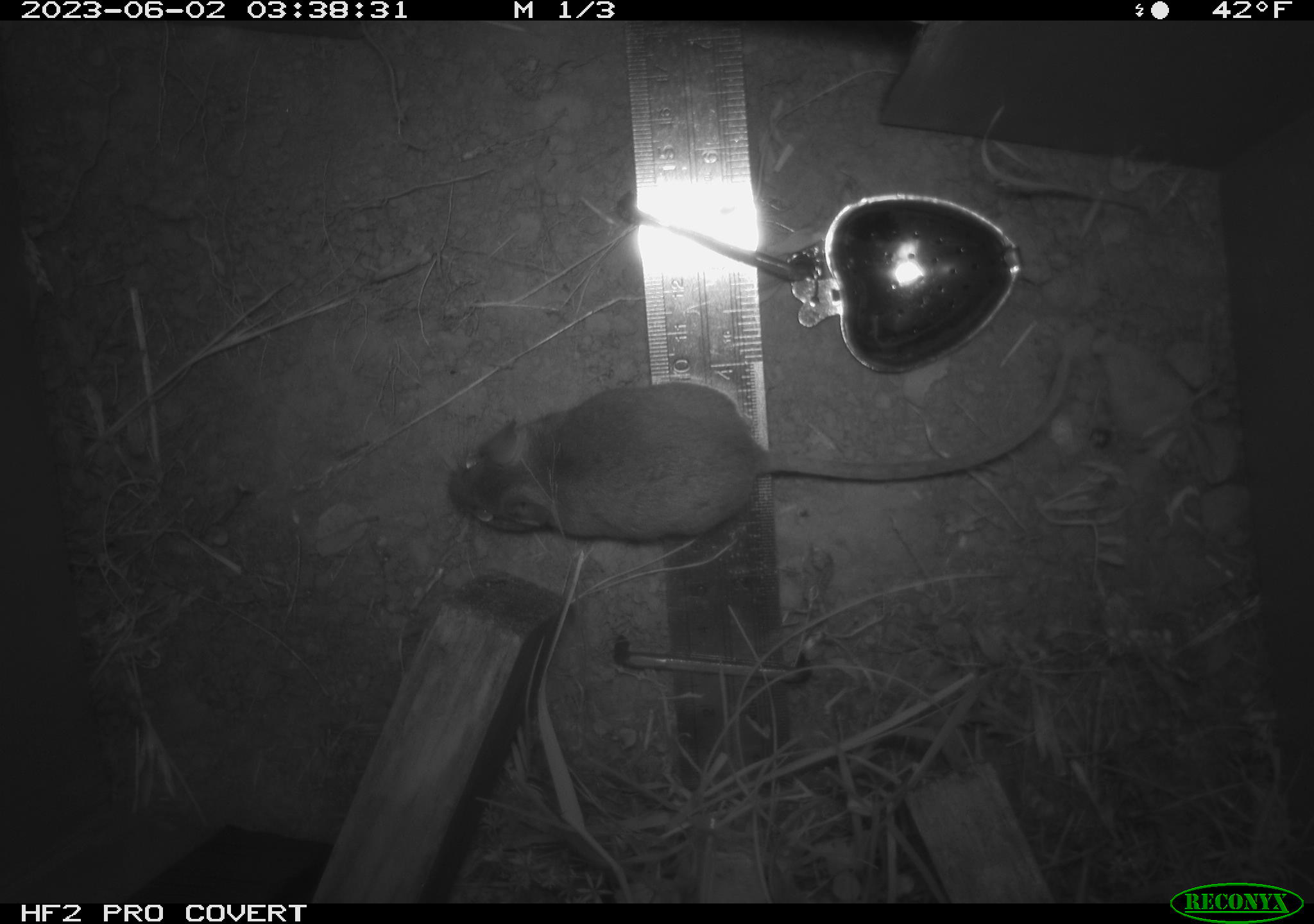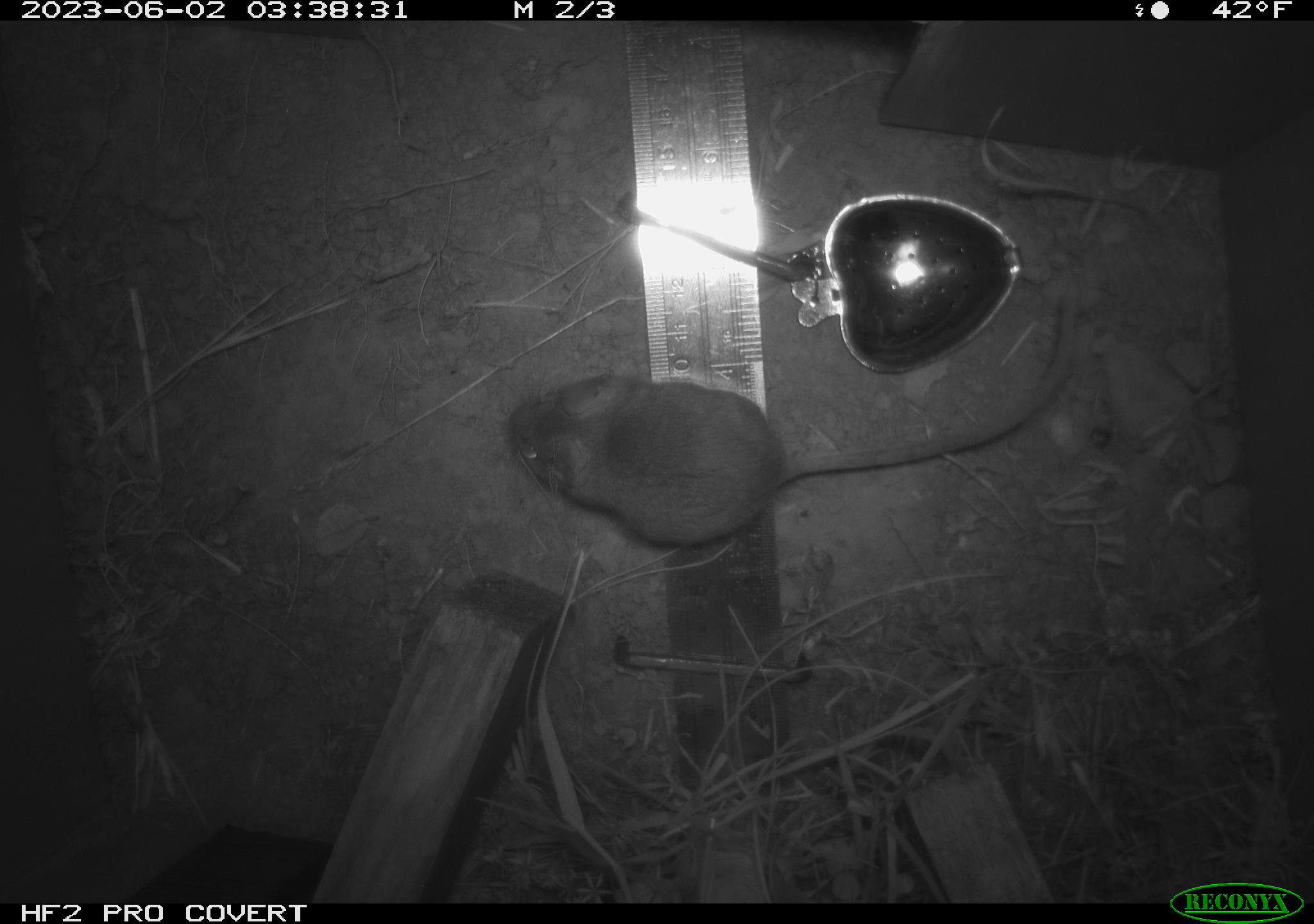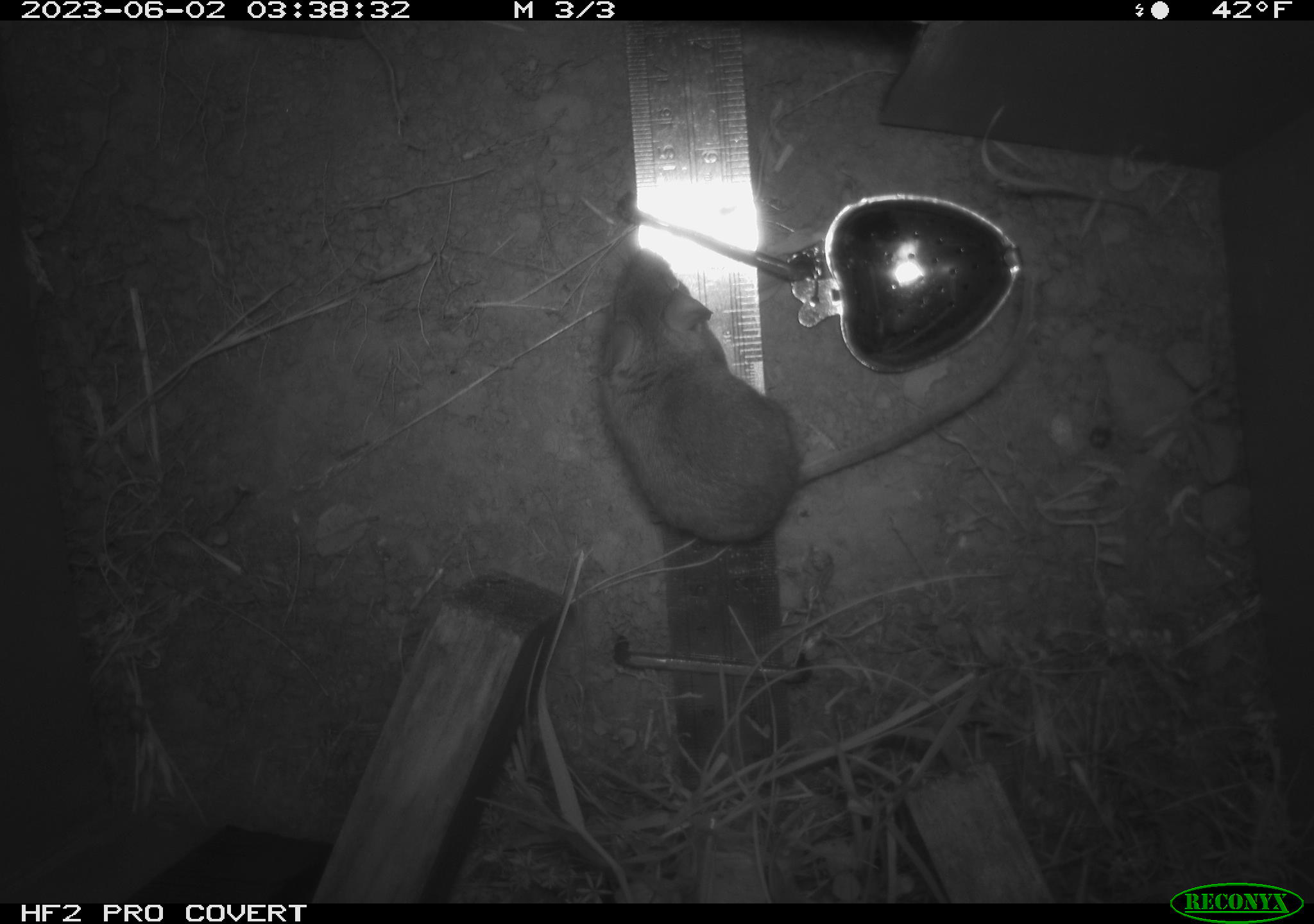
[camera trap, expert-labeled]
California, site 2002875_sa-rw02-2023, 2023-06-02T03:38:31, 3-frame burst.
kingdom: Animalia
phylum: Chordata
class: Mammalia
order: Rodentia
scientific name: Rodentia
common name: mouse species